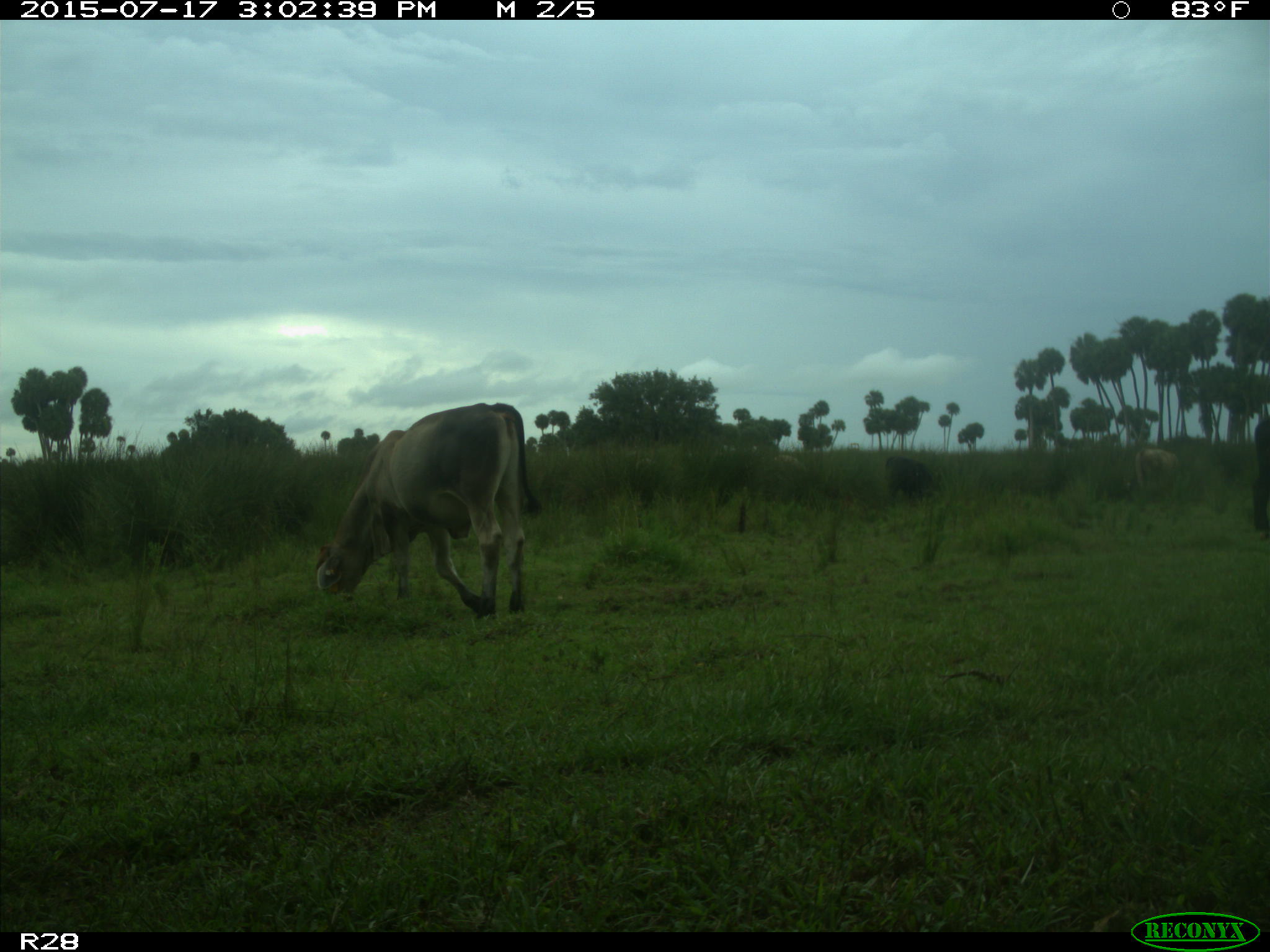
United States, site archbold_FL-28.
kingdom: Animalia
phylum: Chordata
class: Mammalia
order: Artiodactyla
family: Bovidae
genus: Bos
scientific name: Bos taurus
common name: domestic cow